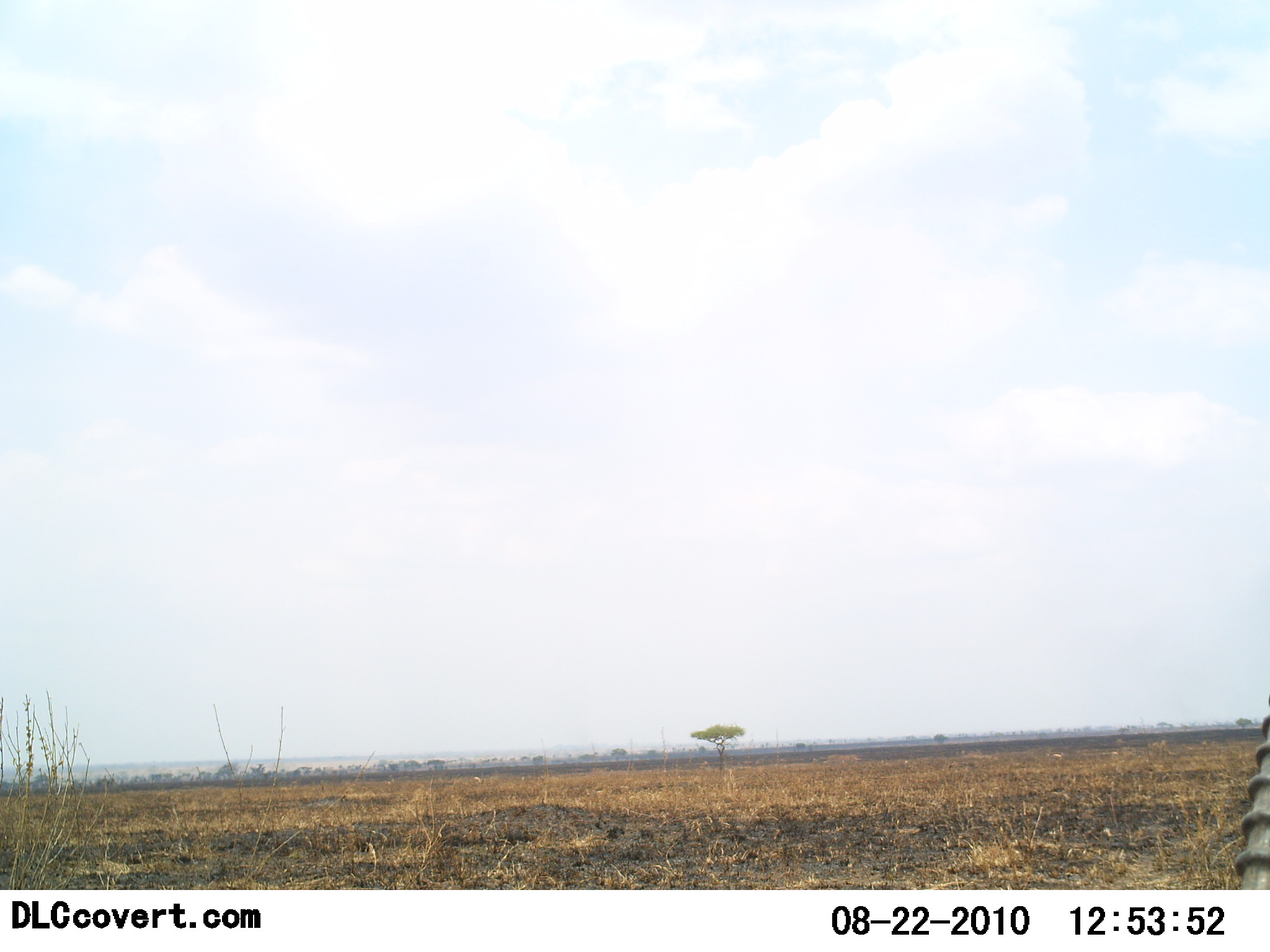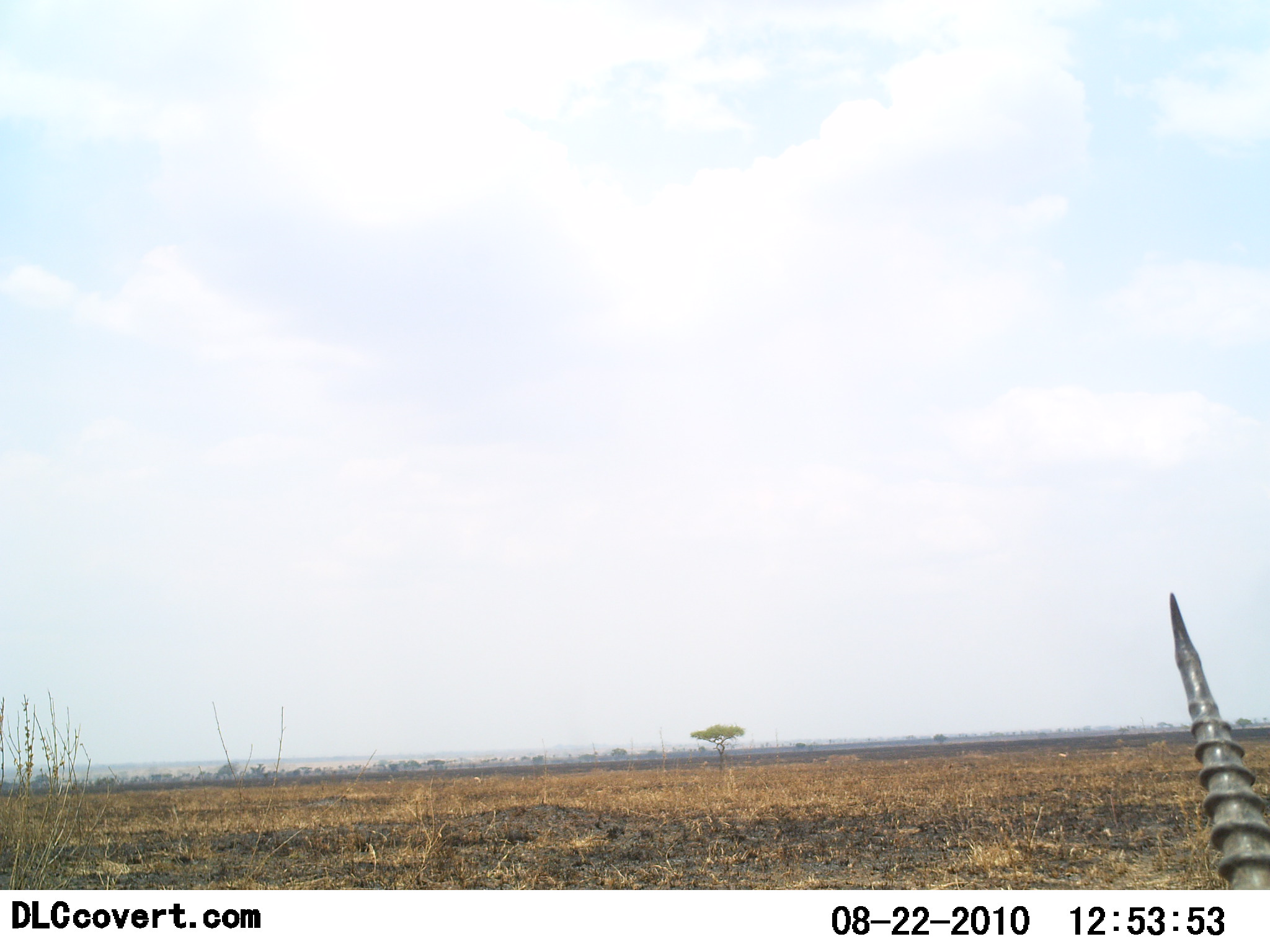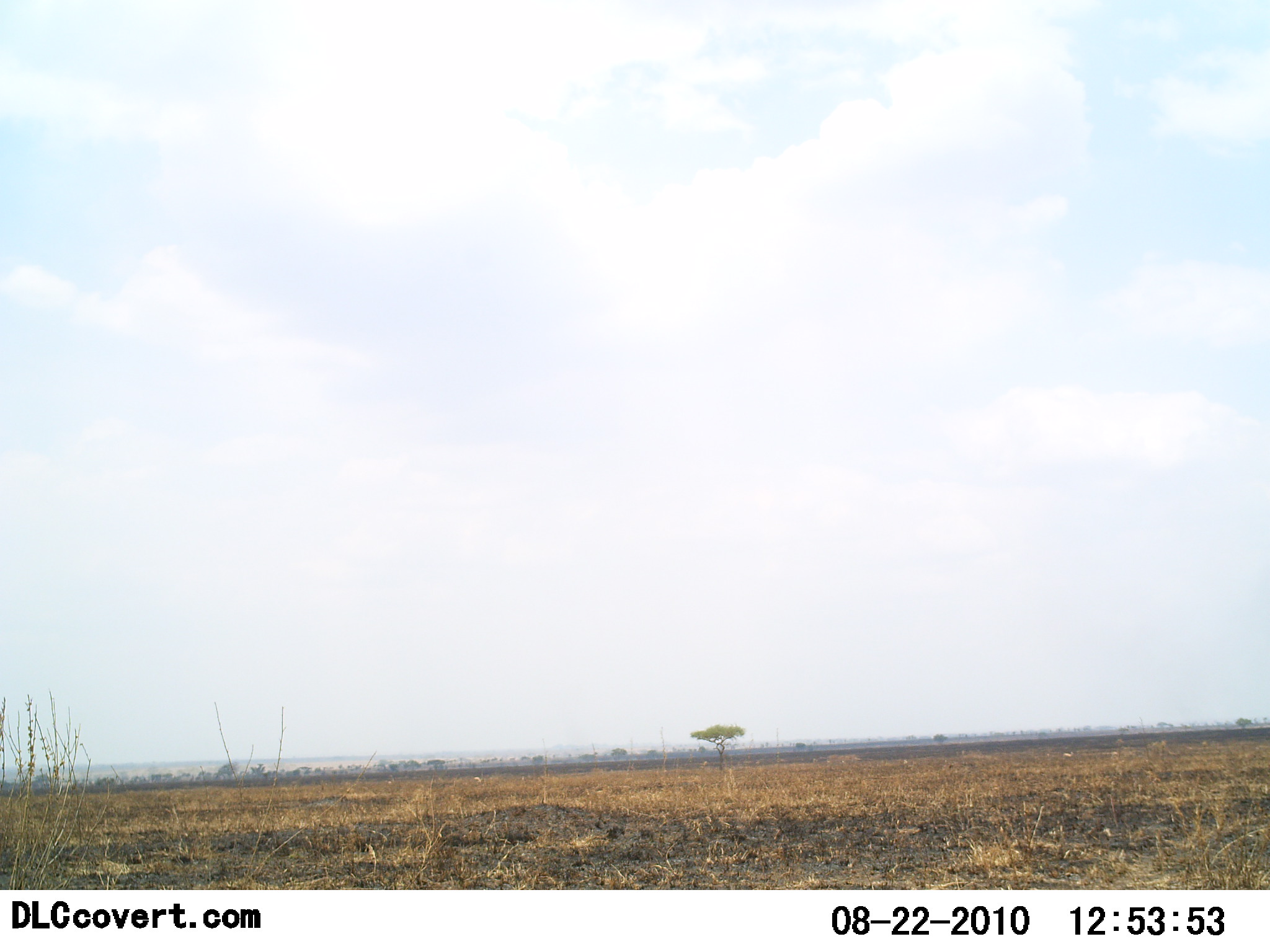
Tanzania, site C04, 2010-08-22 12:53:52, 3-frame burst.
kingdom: Animalia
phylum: Chordata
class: Mammalia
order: Artiodactyla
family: Bovidae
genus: Nanger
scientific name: Nanger granti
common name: grant's gazelle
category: gazellegrants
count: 1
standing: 64%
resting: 14%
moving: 7%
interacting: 7%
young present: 0%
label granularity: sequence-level